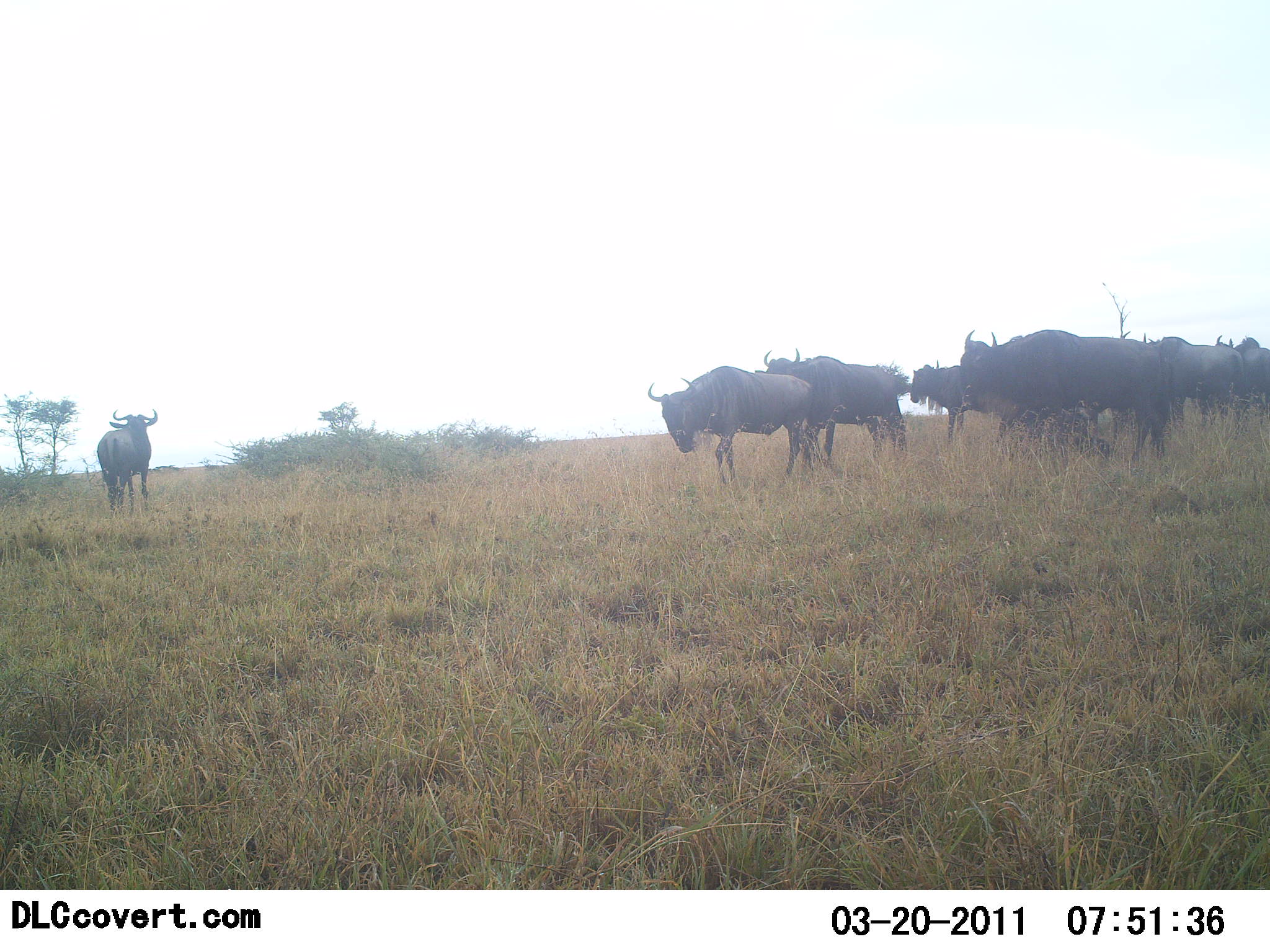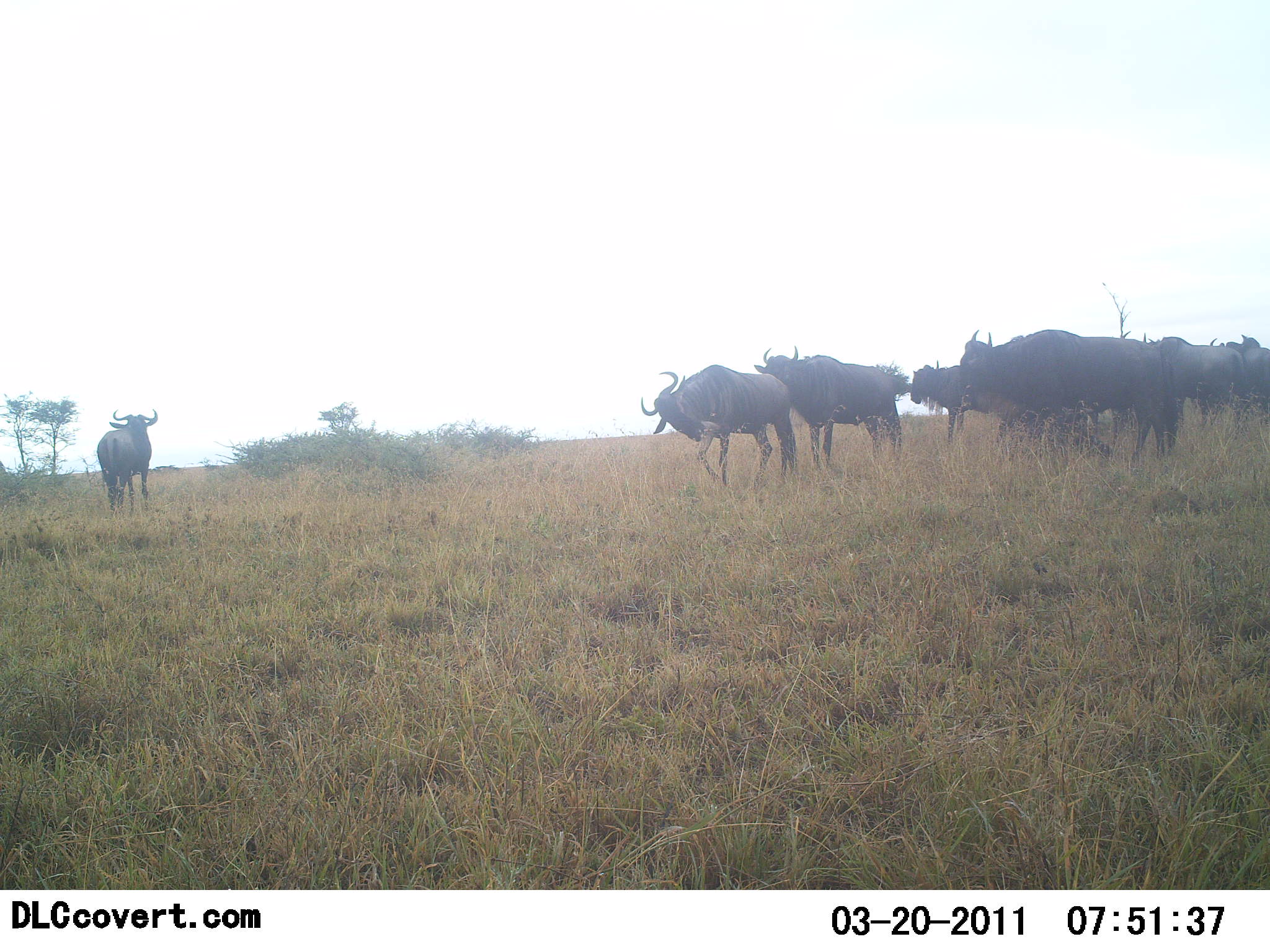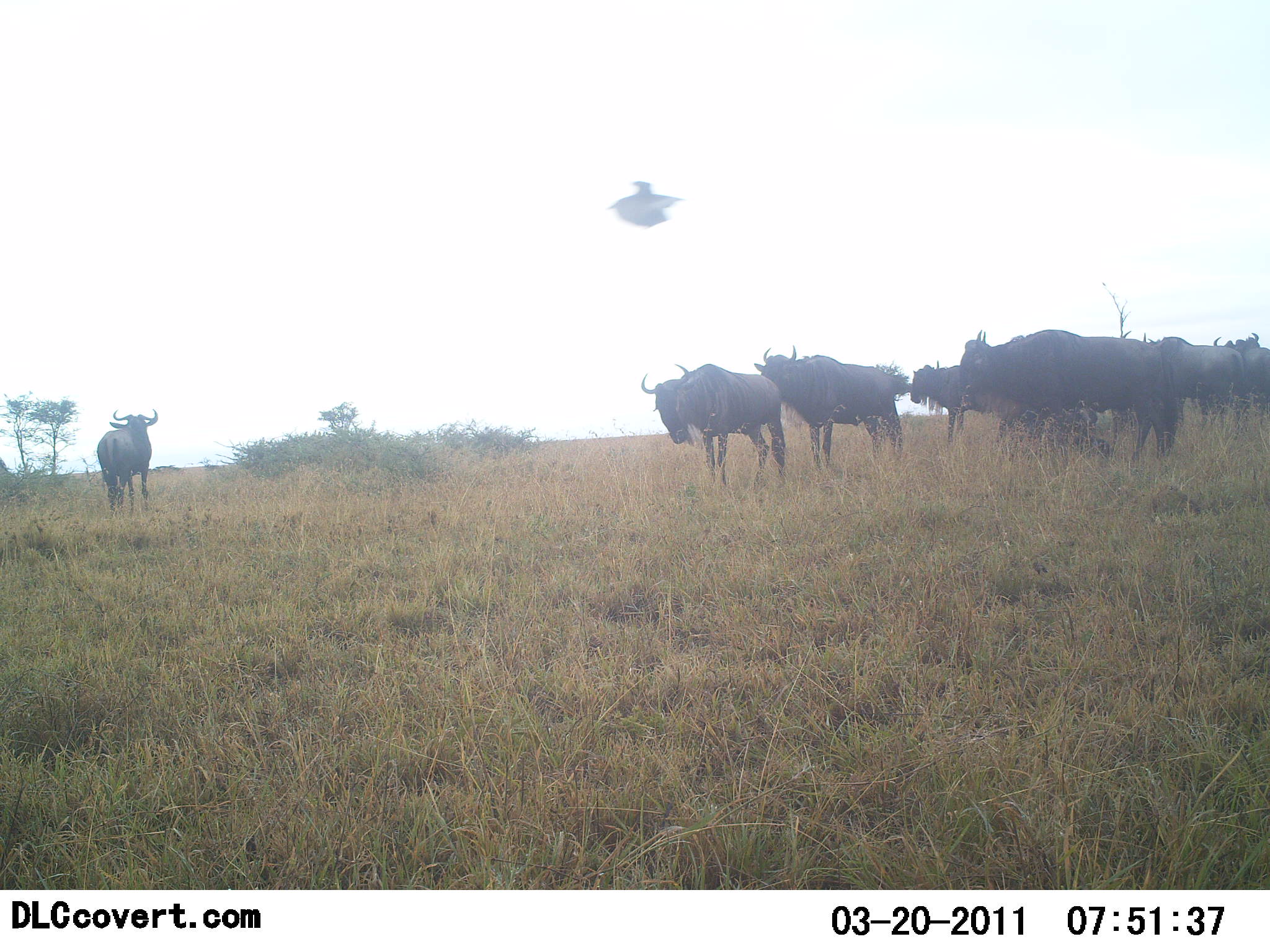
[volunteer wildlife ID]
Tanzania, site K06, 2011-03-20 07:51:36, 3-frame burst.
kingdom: Animalia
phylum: Chordata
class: Mammalia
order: Artiodactyla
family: Bovidae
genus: Connochaetes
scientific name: Connochaetes taurinus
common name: blue wildebeest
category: wildebeest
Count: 9.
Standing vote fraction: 90%.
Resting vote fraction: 0%.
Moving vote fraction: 20%.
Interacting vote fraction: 0%.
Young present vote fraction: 5%.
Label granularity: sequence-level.